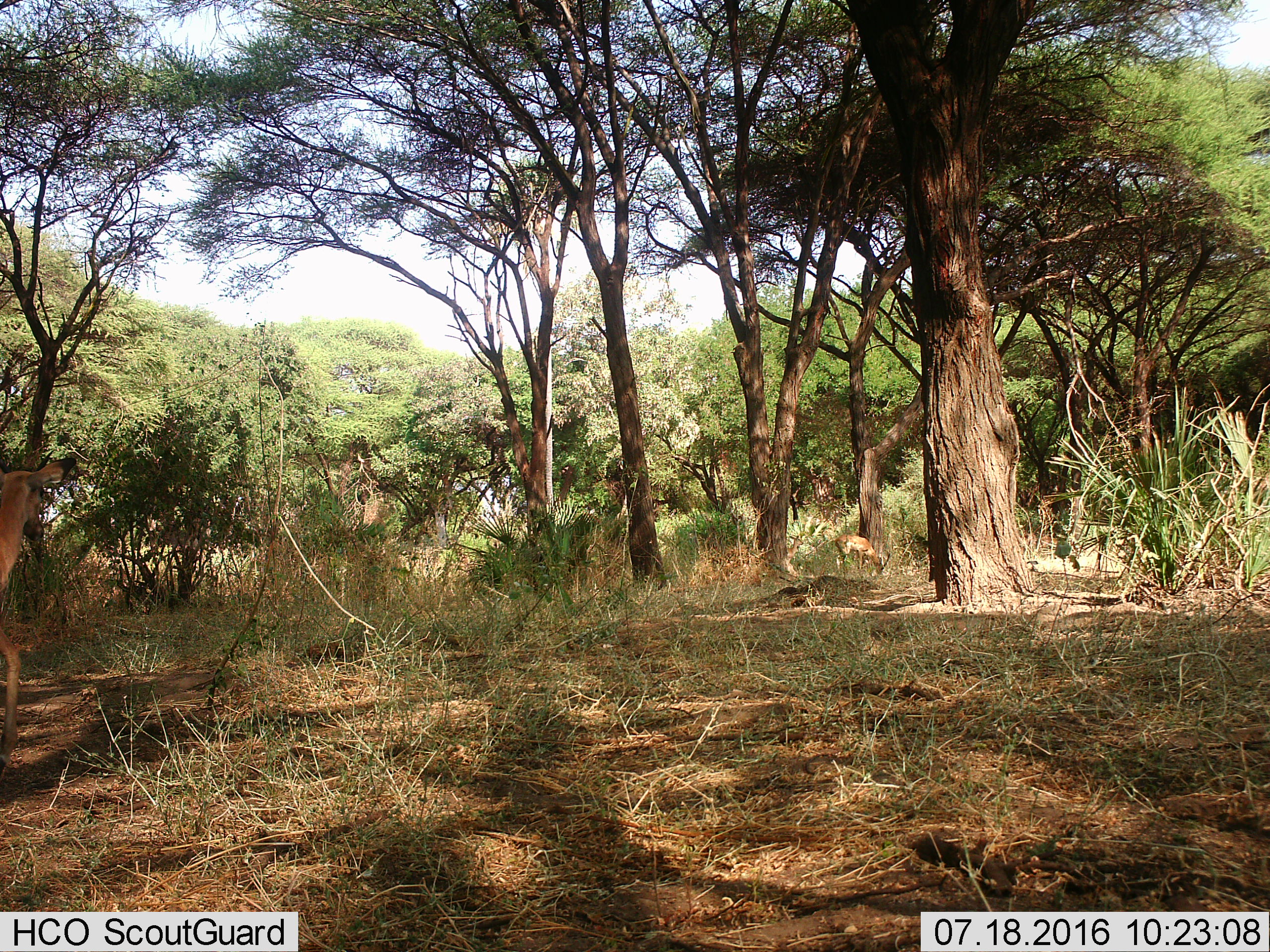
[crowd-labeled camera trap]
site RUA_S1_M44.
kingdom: Animalia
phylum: Chordata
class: Mammalia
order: Artiodactyla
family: Bovidae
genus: Aepyceros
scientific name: Aepyceros melampus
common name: impala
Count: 2.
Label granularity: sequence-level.